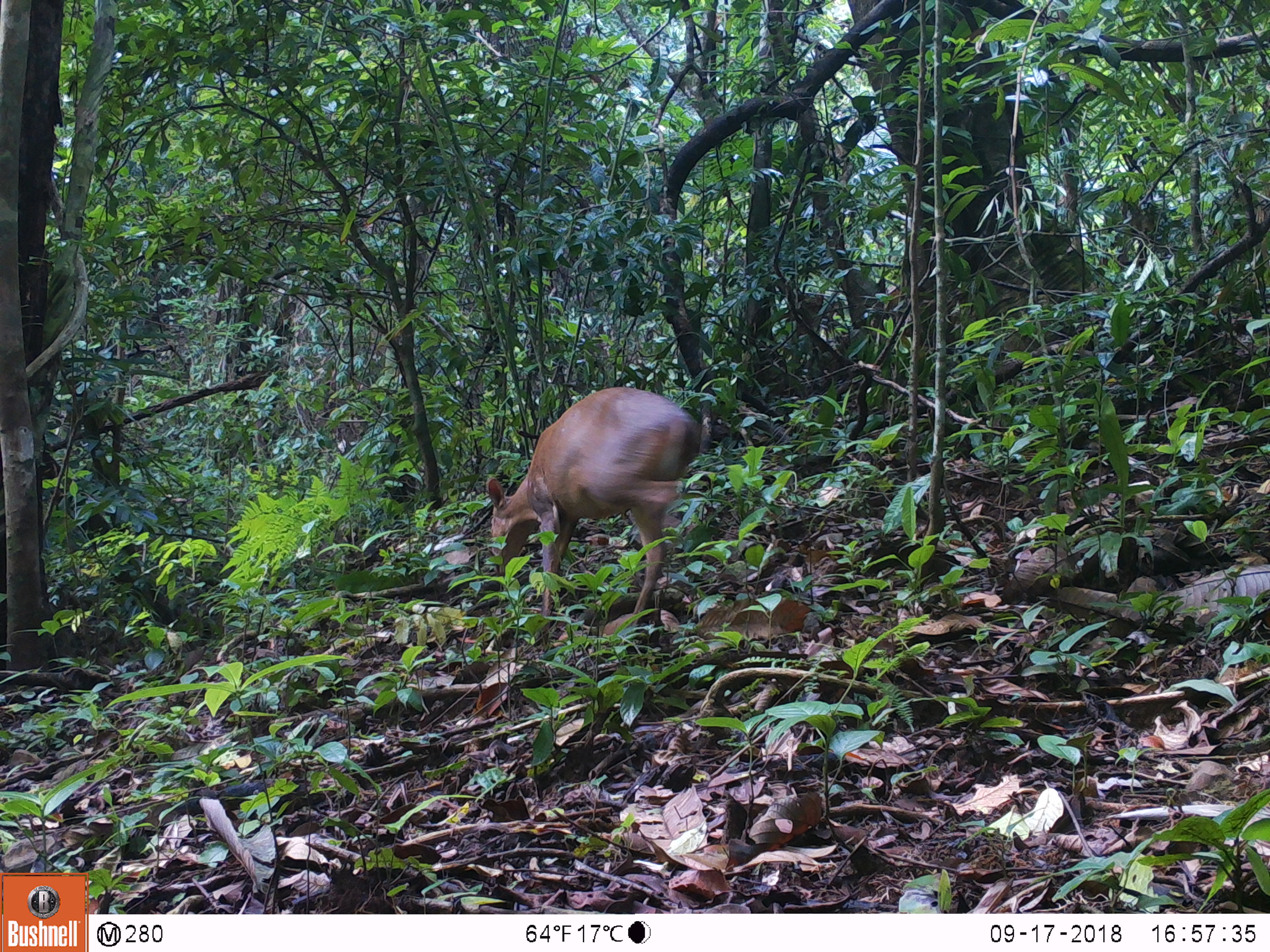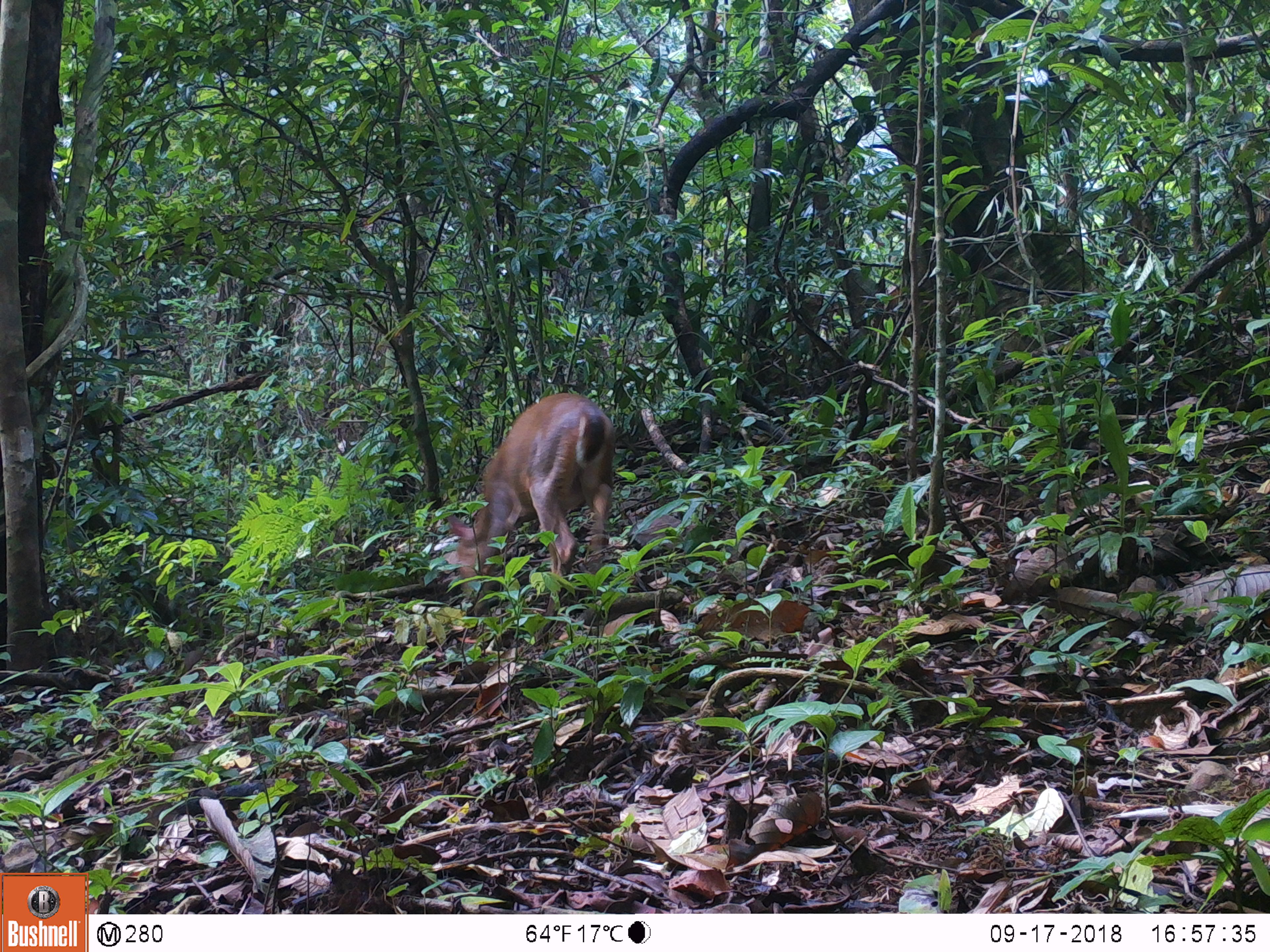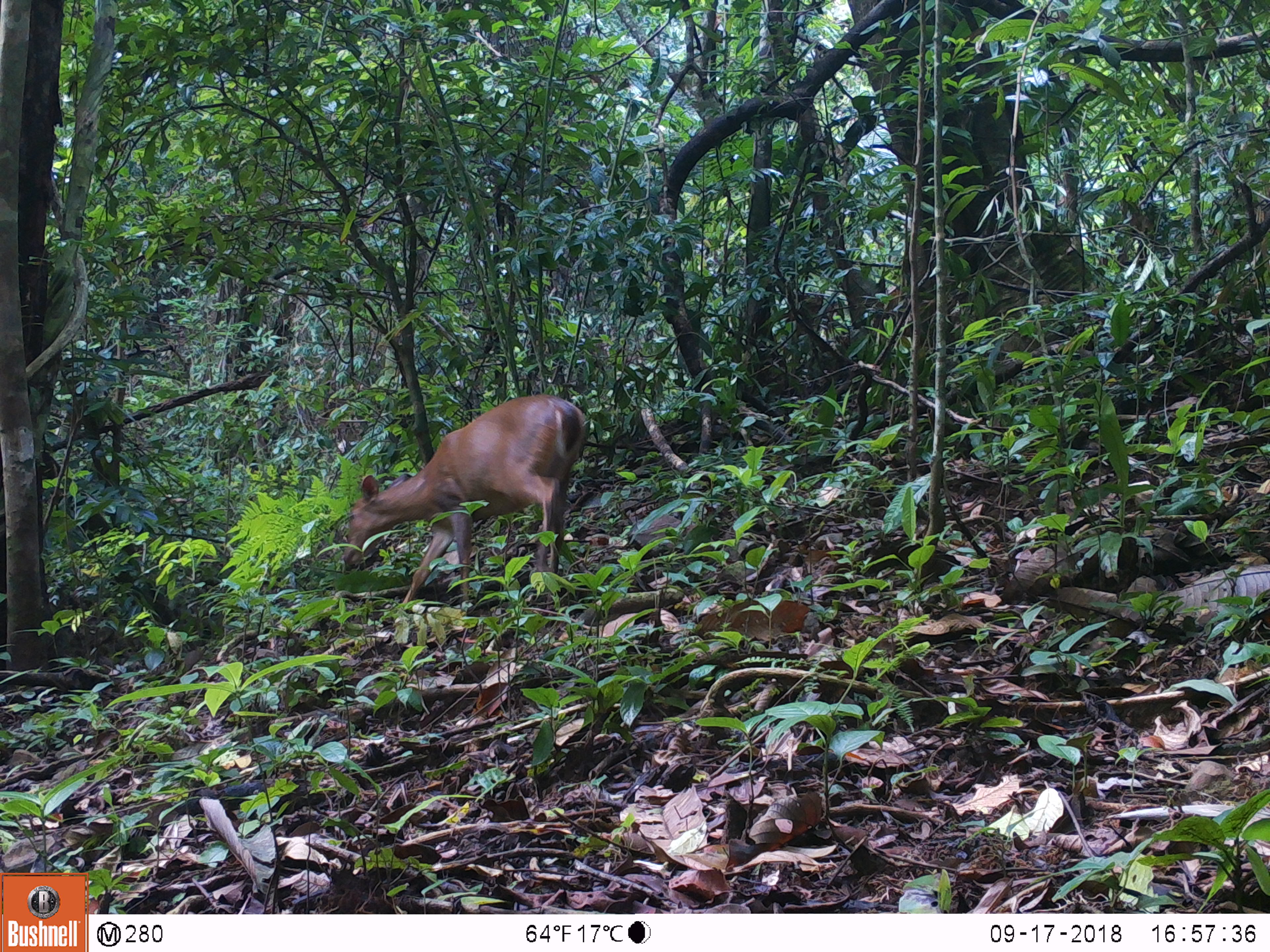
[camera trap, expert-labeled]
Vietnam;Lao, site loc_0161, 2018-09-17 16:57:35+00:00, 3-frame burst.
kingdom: Animalia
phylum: Chordata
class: Mammalia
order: Artiodactyla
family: Cervidae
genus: Muntiacus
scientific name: Muntiacus vuquangensis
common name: large-antlered muntjac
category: large antlered muntjac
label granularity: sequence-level